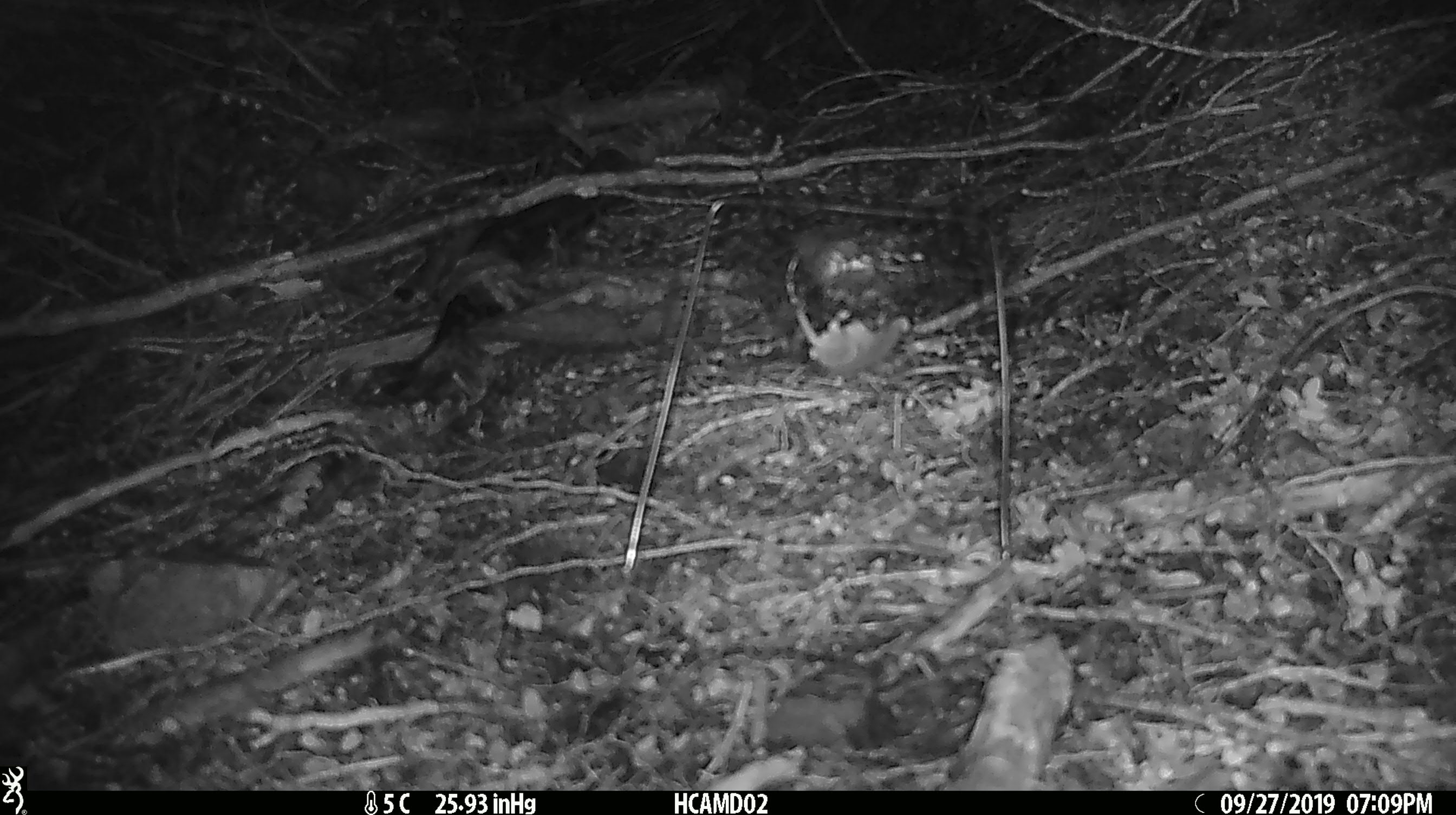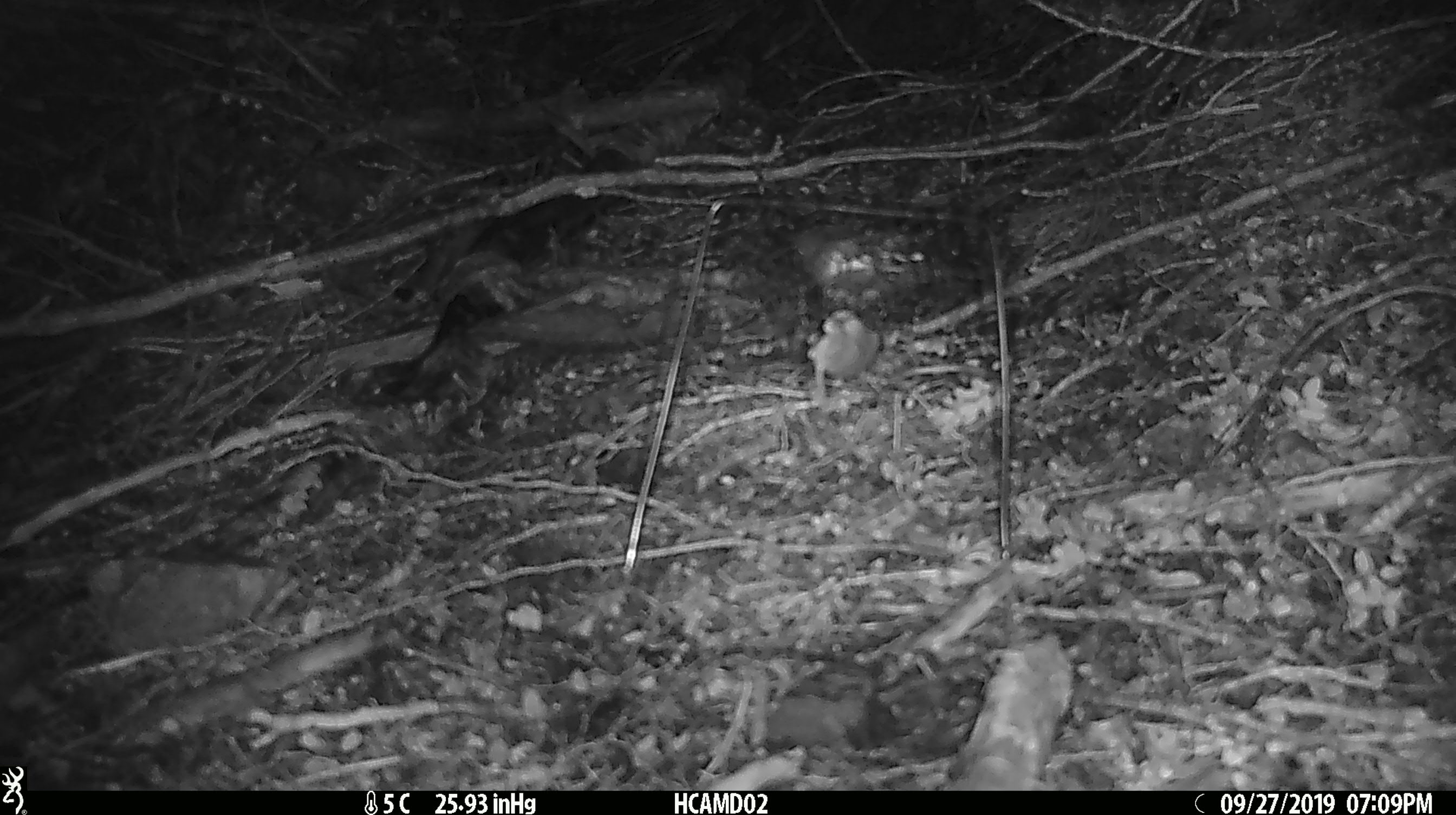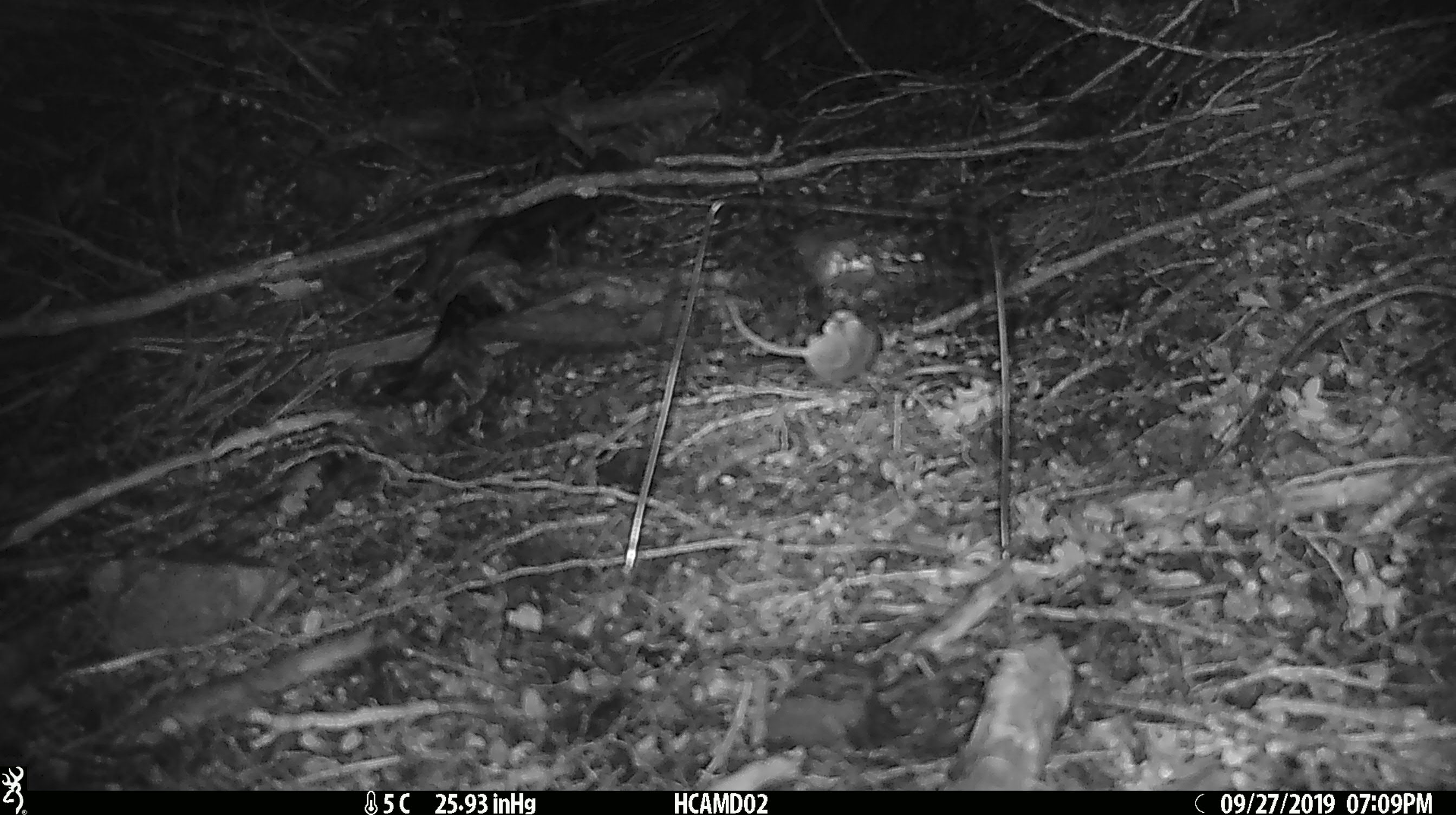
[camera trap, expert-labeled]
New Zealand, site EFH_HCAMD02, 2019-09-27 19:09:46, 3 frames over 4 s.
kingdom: Animalia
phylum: Chordata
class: Mammalia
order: Rodentia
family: Muridae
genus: Mus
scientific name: Mus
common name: mouse